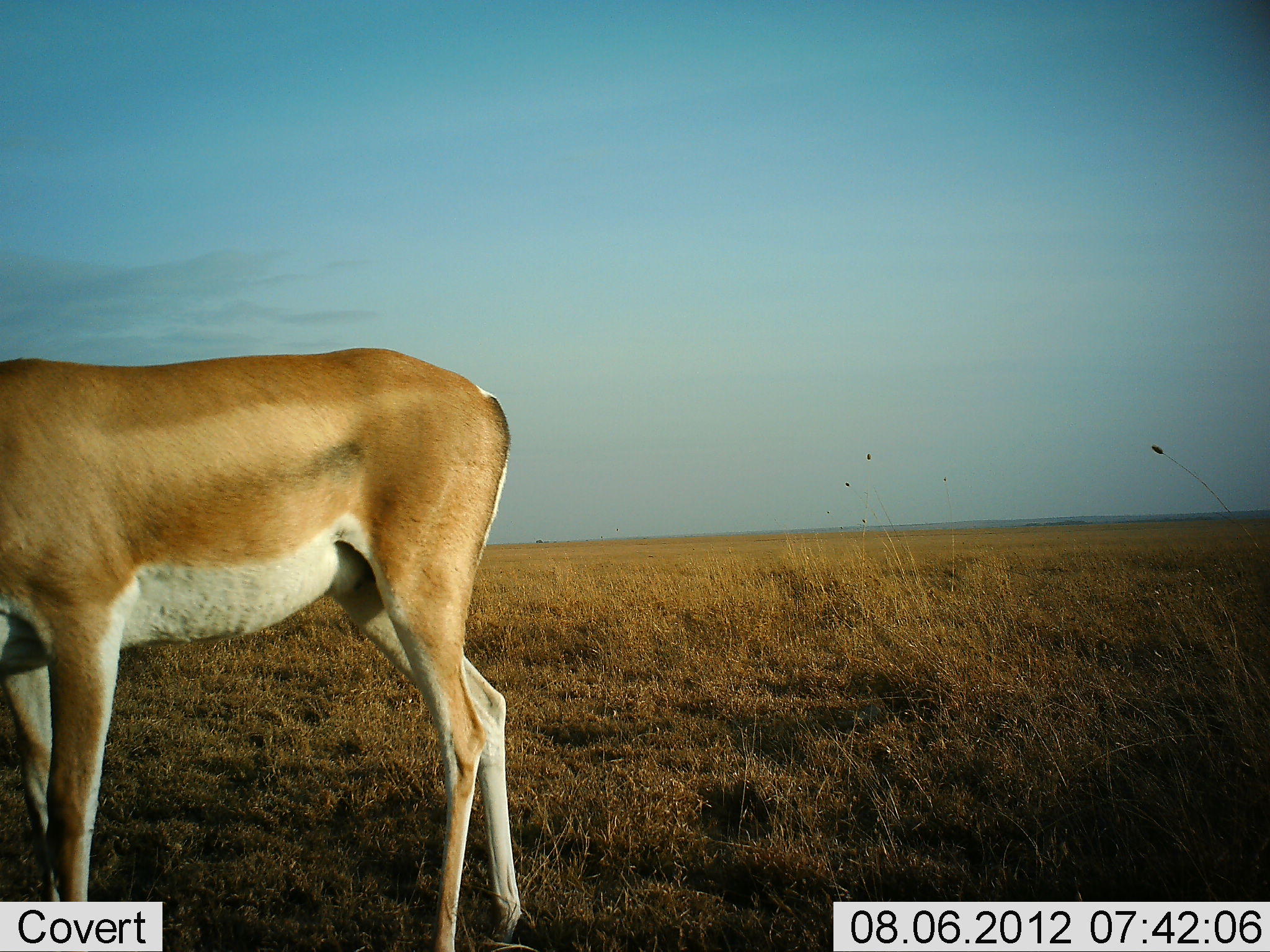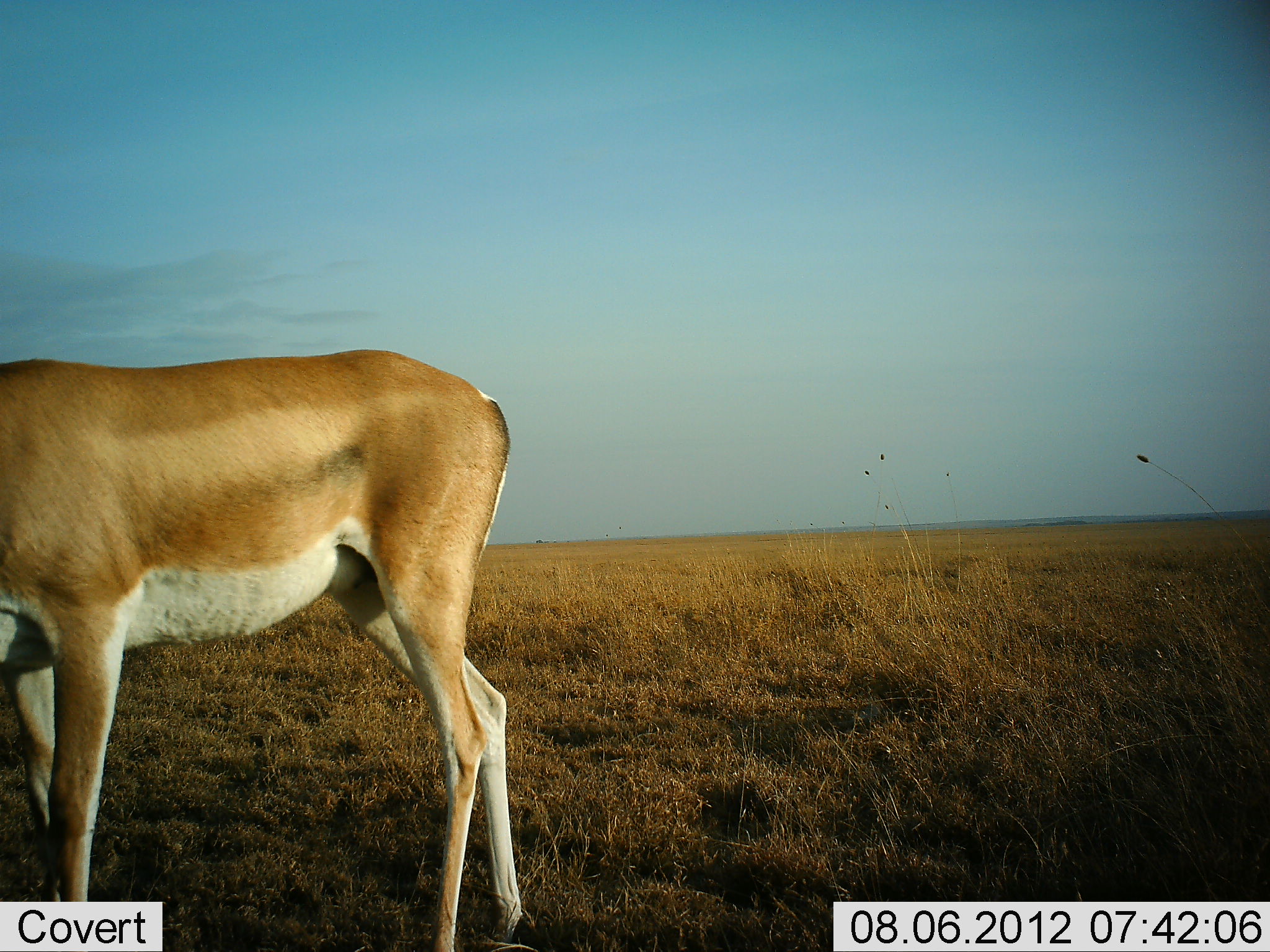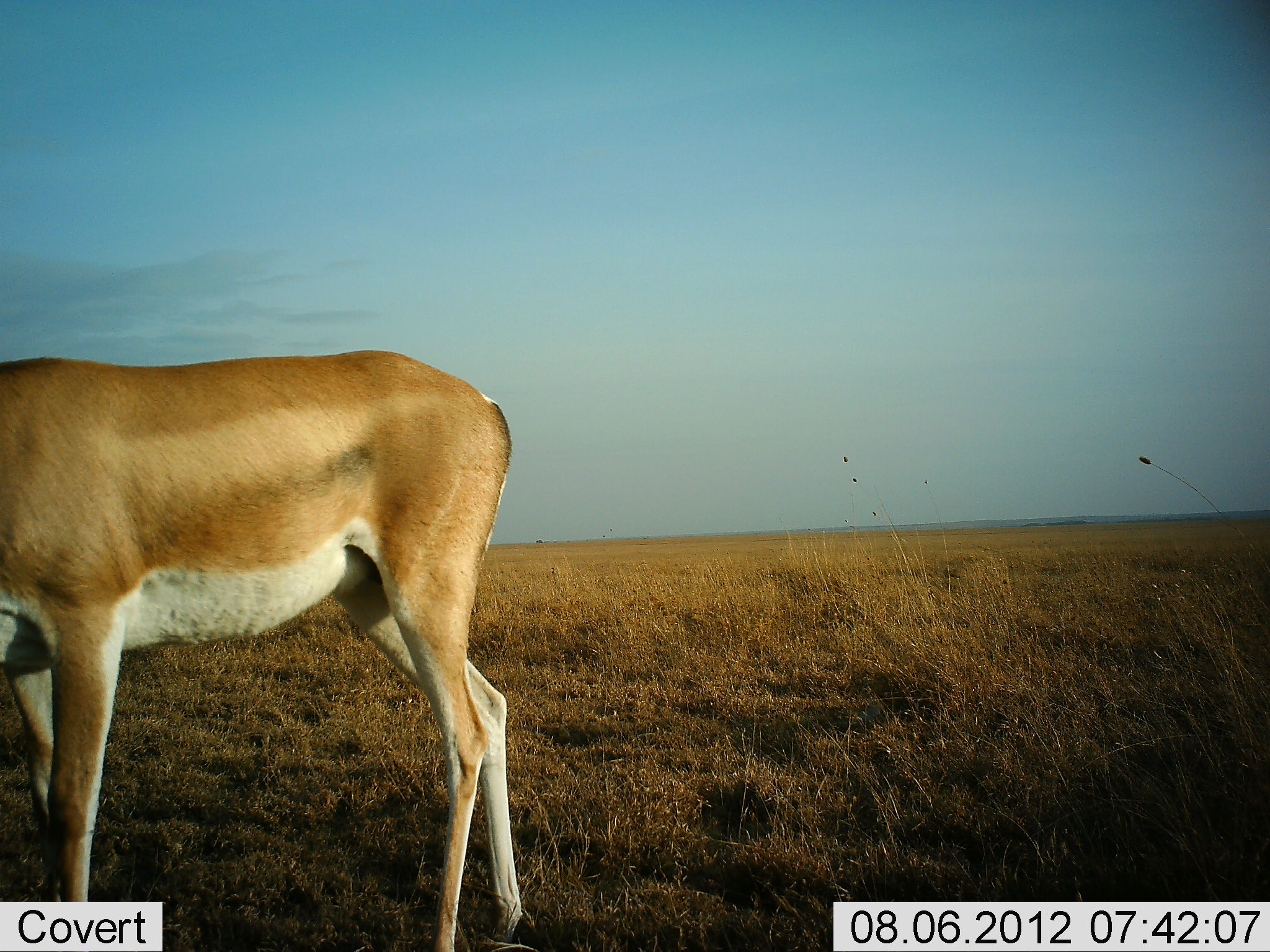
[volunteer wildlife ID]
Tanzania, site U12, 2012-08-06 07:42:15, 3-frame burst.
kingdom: Animalia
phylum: Chordata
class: Mammalia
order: Artiodactyla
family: Bovidae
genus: Nanger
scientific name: Nanger granti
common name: grant's gazelle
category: gazellegrants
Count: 1.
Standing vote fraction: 90%.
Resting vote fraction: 0%.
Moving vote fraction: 10%.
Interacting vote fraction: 0%.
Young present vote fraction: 0%.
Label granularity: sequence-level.